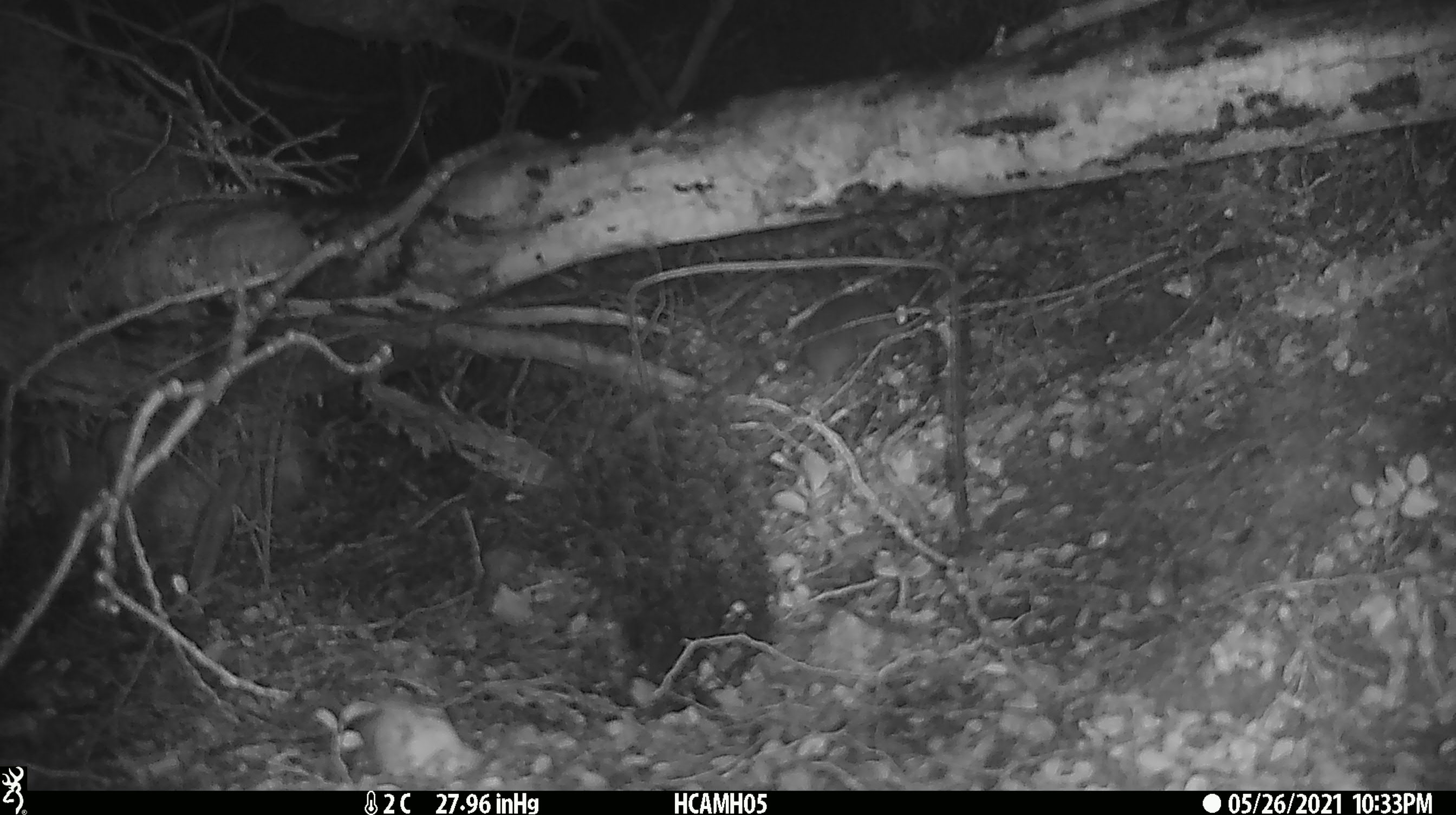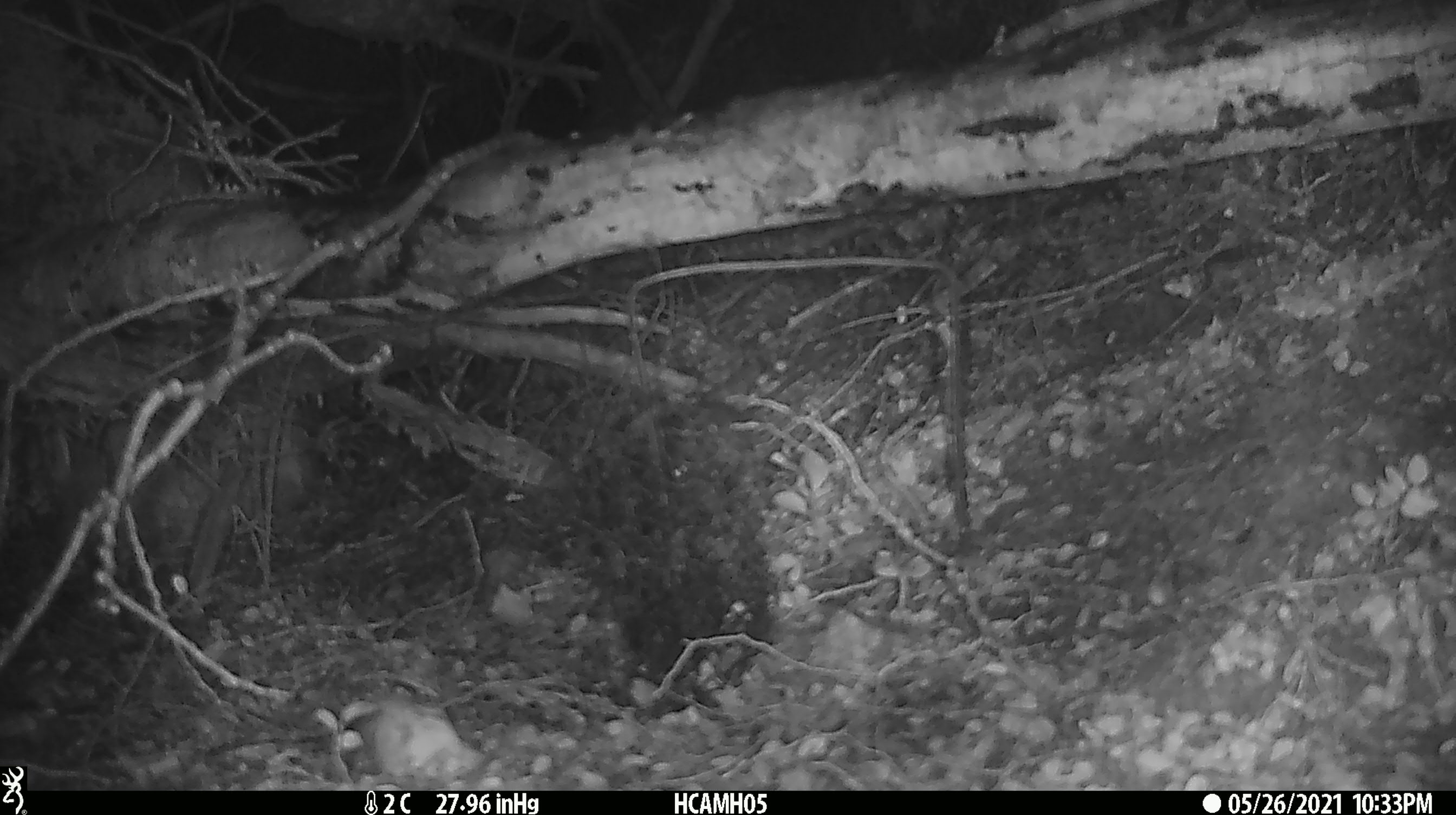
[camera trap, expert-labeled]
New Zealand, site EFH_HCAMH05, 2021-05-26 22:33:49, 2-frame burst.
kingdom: Animalia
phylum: Chordata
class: Mammalia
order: Rodentia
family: Muridae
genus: Rattus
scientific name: Rattus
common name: rat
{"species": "rat (Rattus)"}